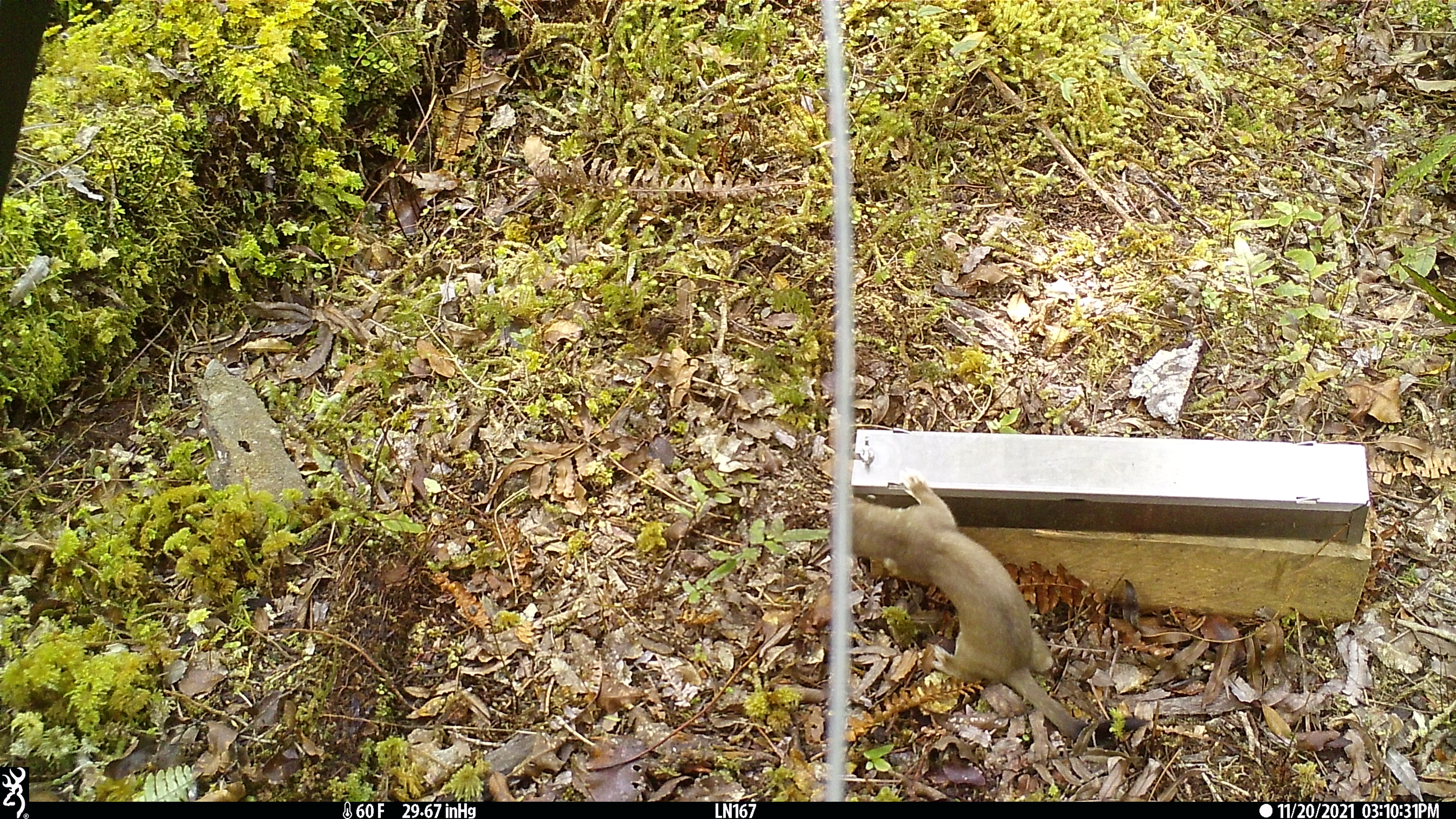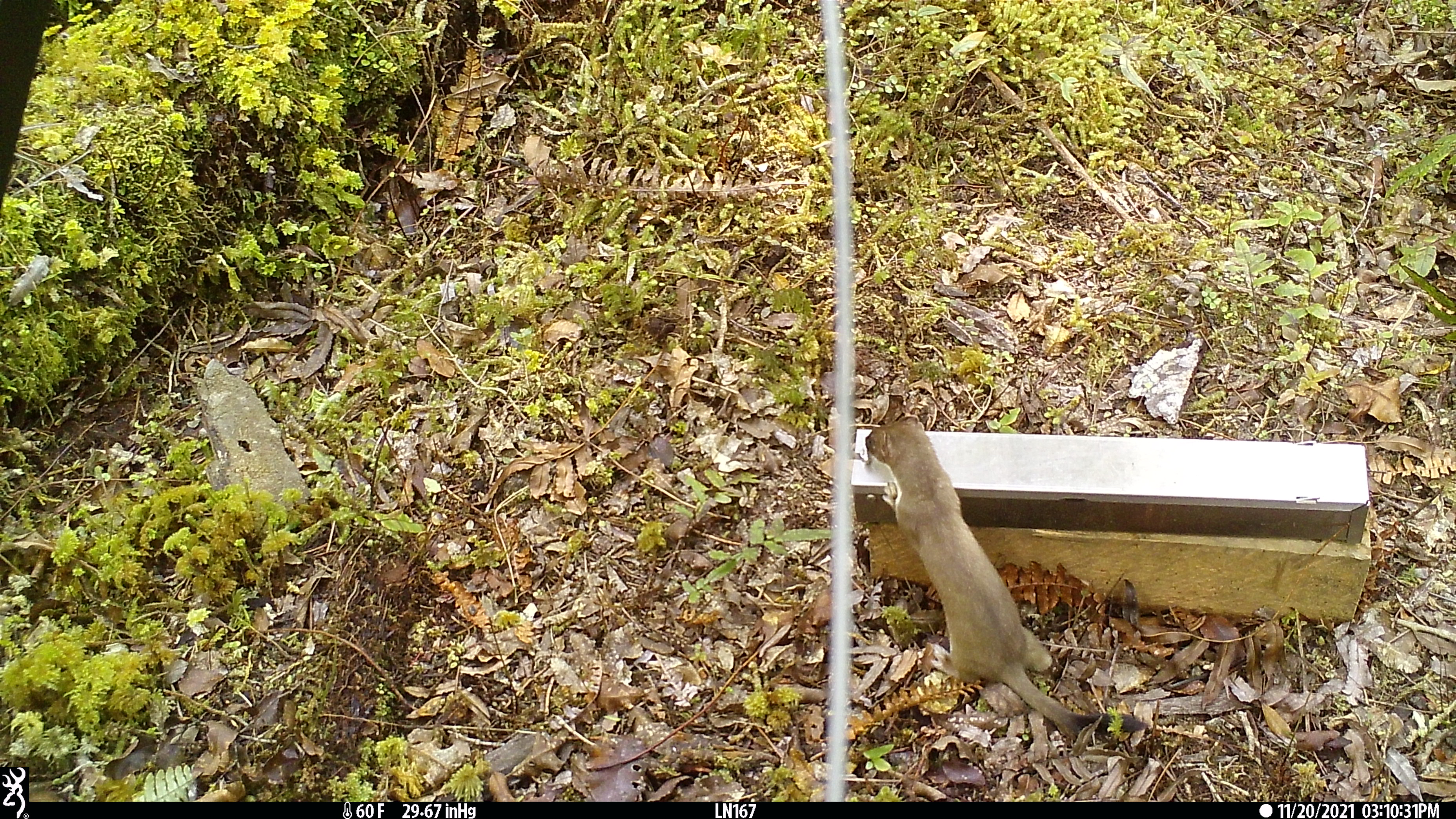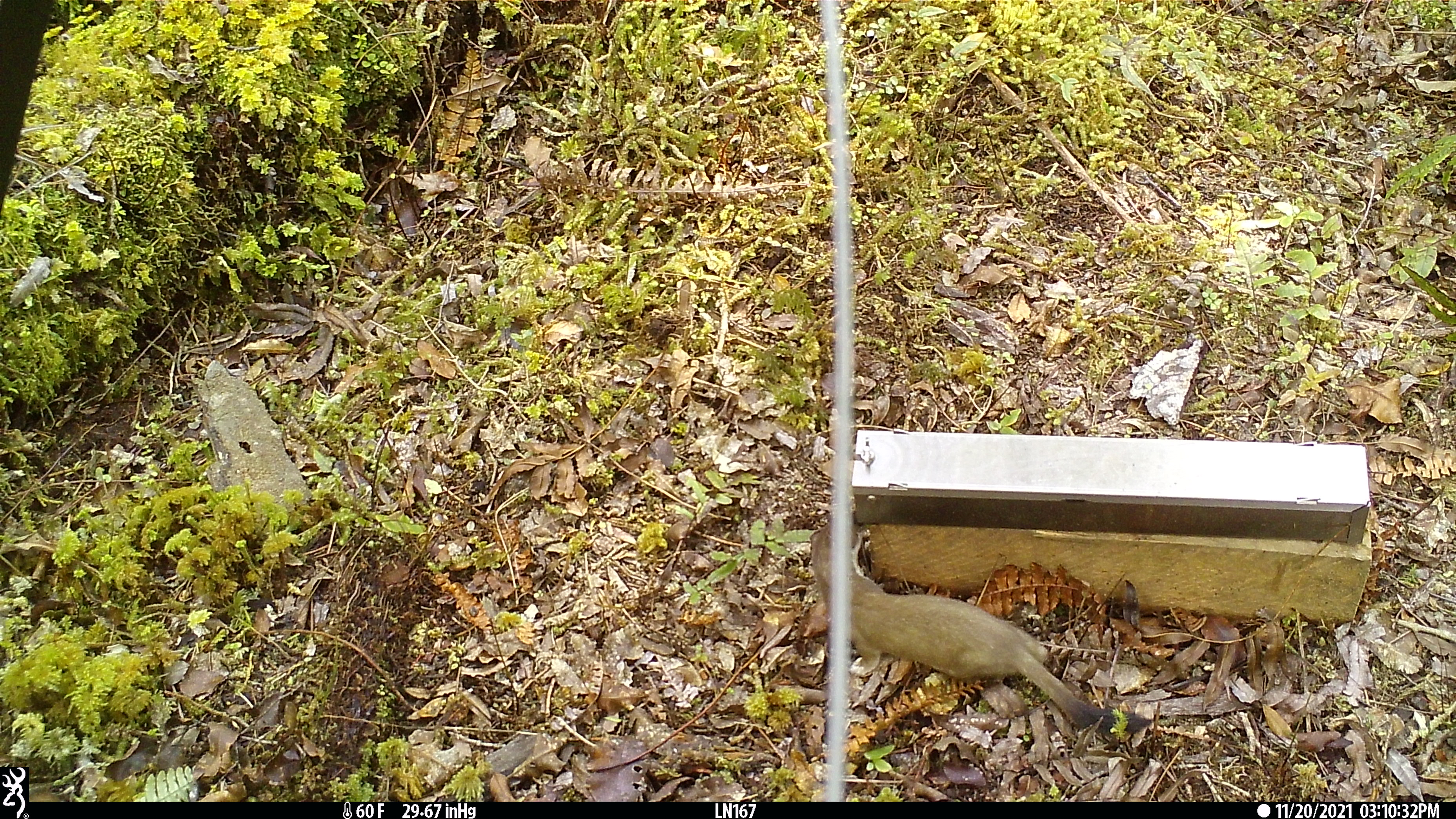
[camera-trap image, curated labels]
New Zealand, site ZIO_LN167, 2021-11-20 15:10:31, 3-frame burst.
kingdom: Animalia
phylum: Chordata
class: Mammalia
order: Carnivora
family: Mustelidae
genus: Mustela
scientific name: Mustela erminea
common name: stoat